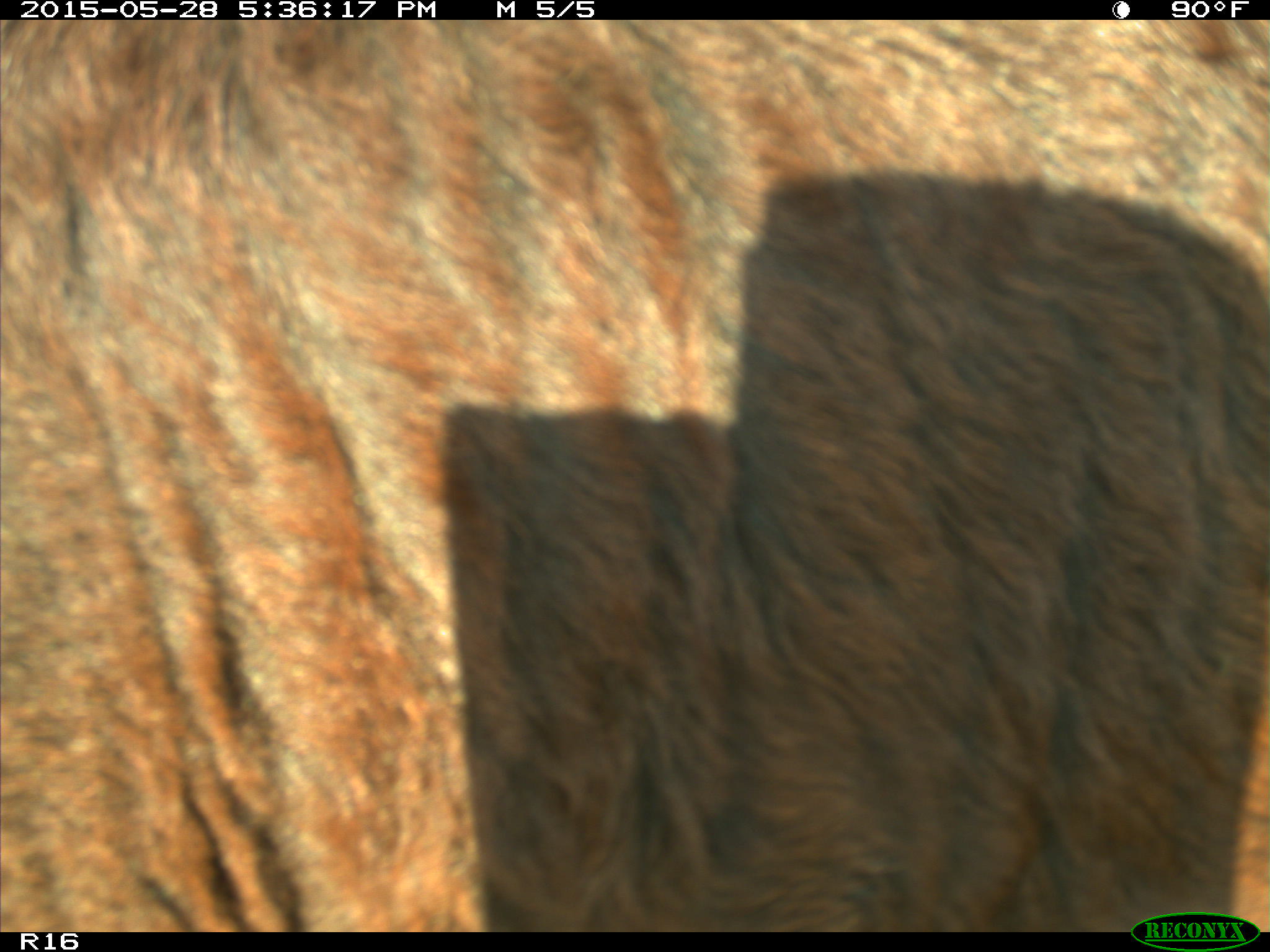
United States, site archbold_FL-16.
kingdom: Animalia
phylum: Chordata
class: Mammalia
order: Artiodactyla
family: Bovidae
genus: Bos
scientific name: Bos taurus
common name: domestic cow